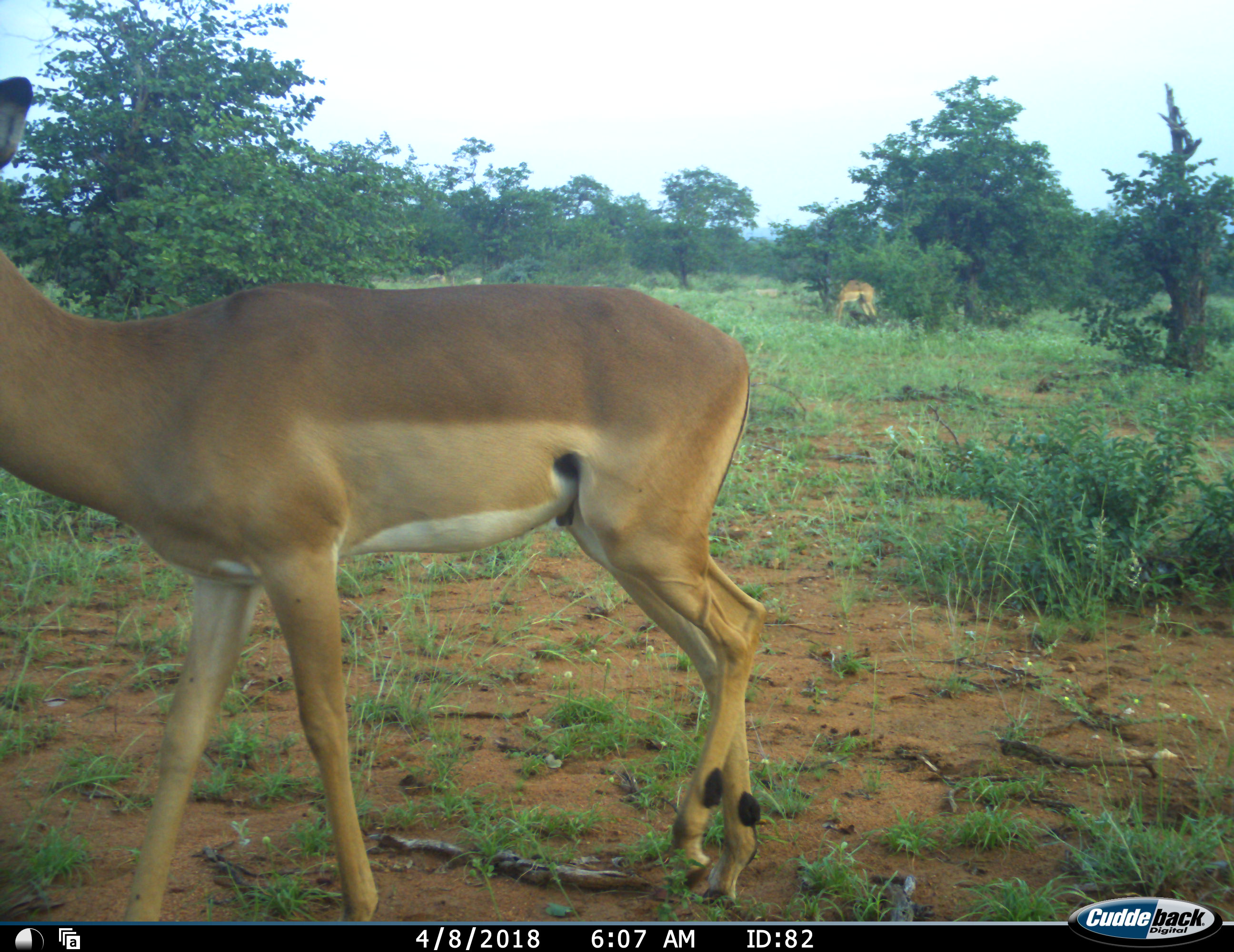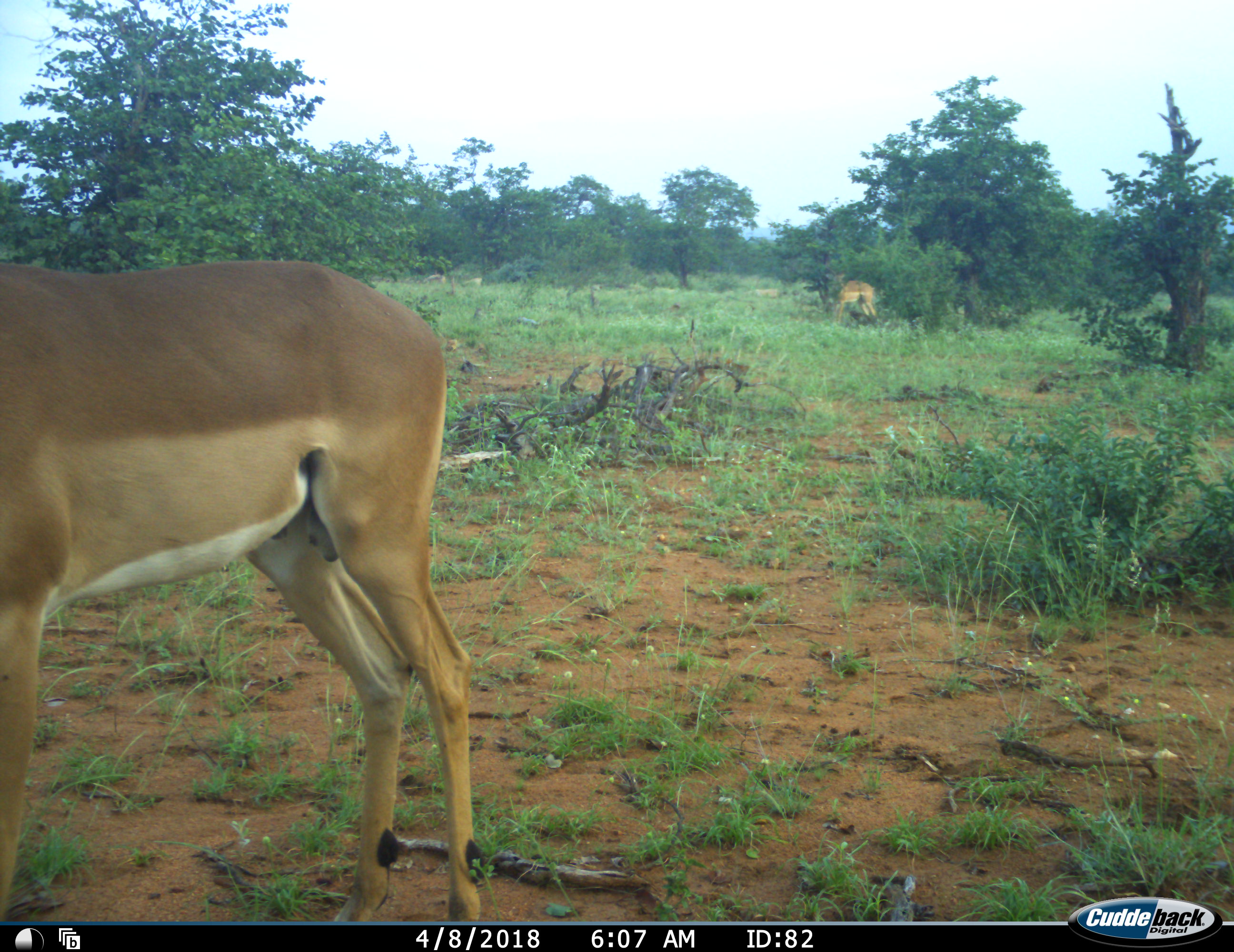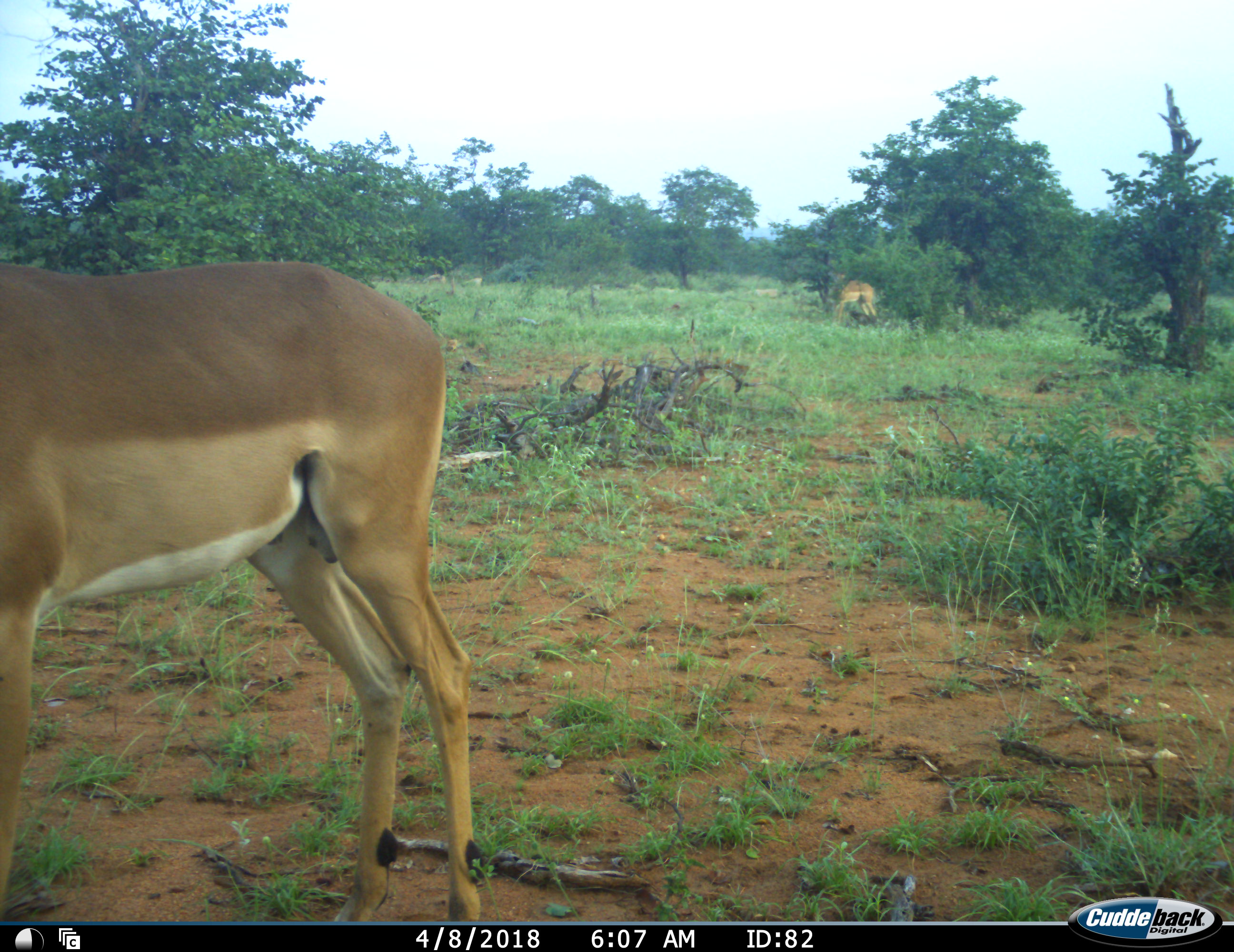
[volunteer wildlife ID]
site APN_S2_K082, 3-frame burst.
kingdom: Animalia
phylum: Chordata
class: Mammalia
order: Artiodactyla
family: Bovidae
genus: Aepyceros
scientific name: Aepyceros melampus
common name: impala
Impala (Aepyceros melampus), count 2. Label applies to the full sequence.